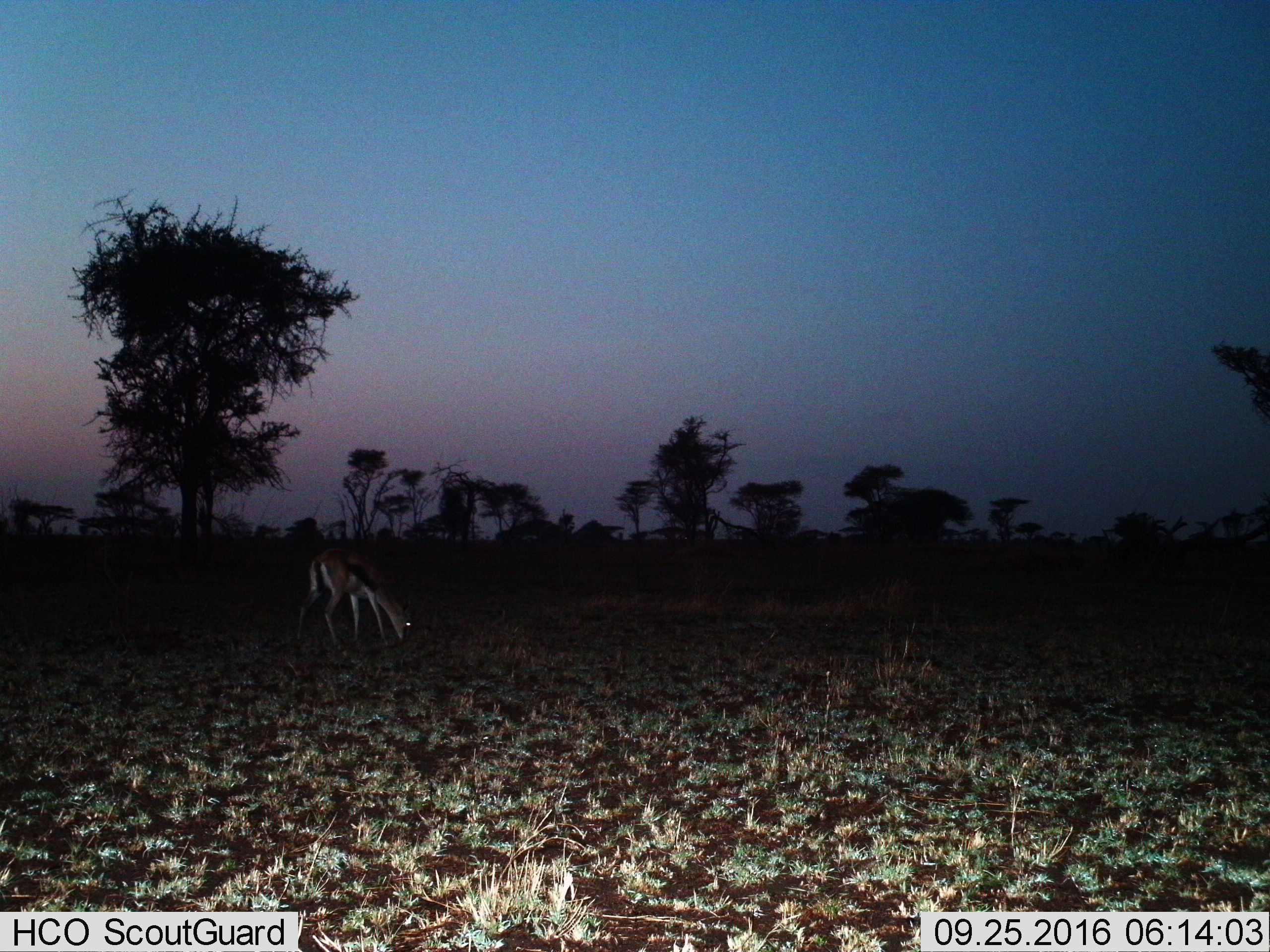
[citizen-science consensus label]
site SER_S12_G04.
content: unidentified animal